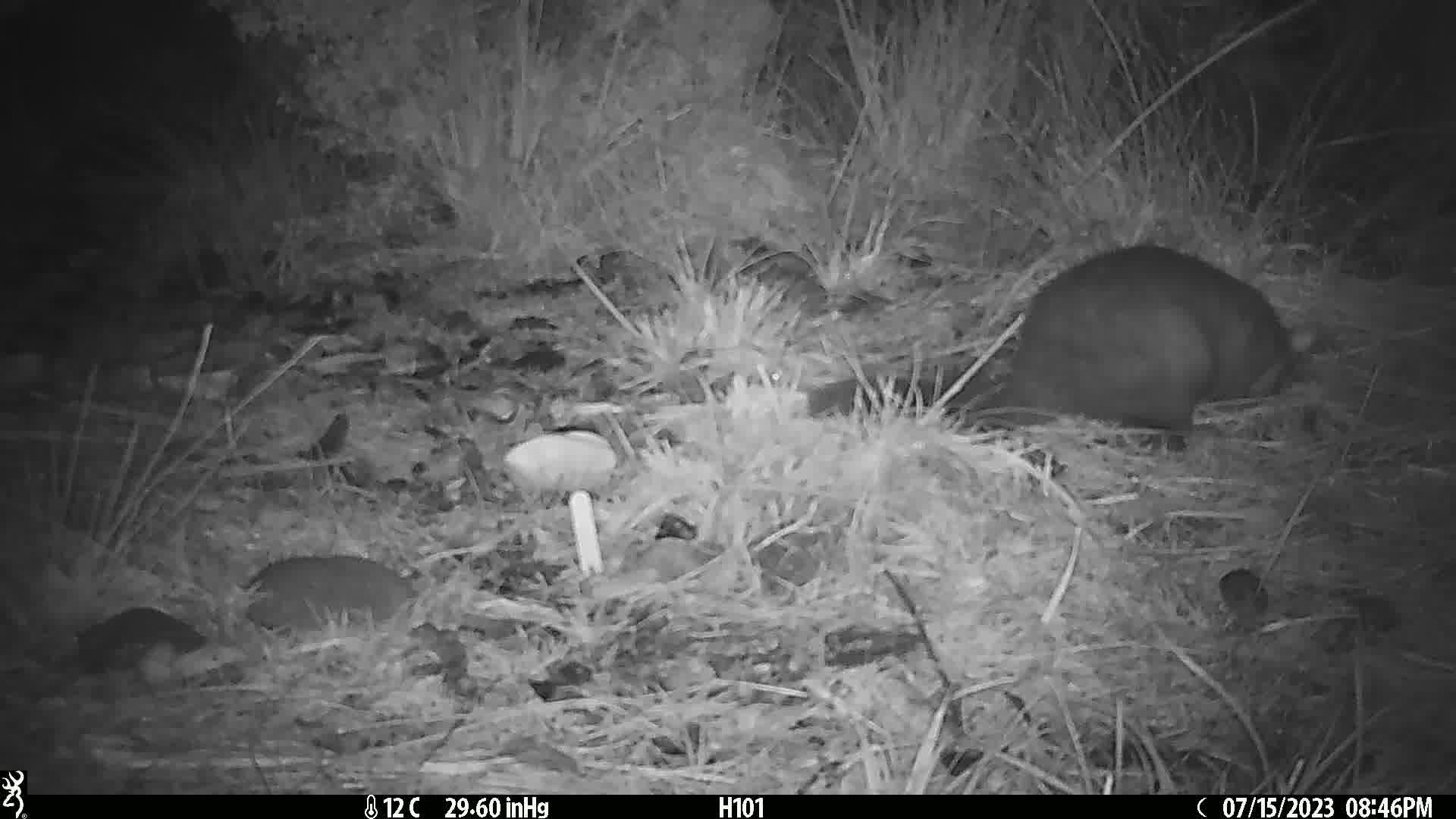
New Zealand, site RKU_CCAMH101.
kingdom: Animalia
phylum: Chordata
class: Mammalia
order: Diprotodontia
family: Phalangeridae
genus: Trichosurus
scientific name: Trichosurus vulpecula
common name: common brushtail possum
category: possum